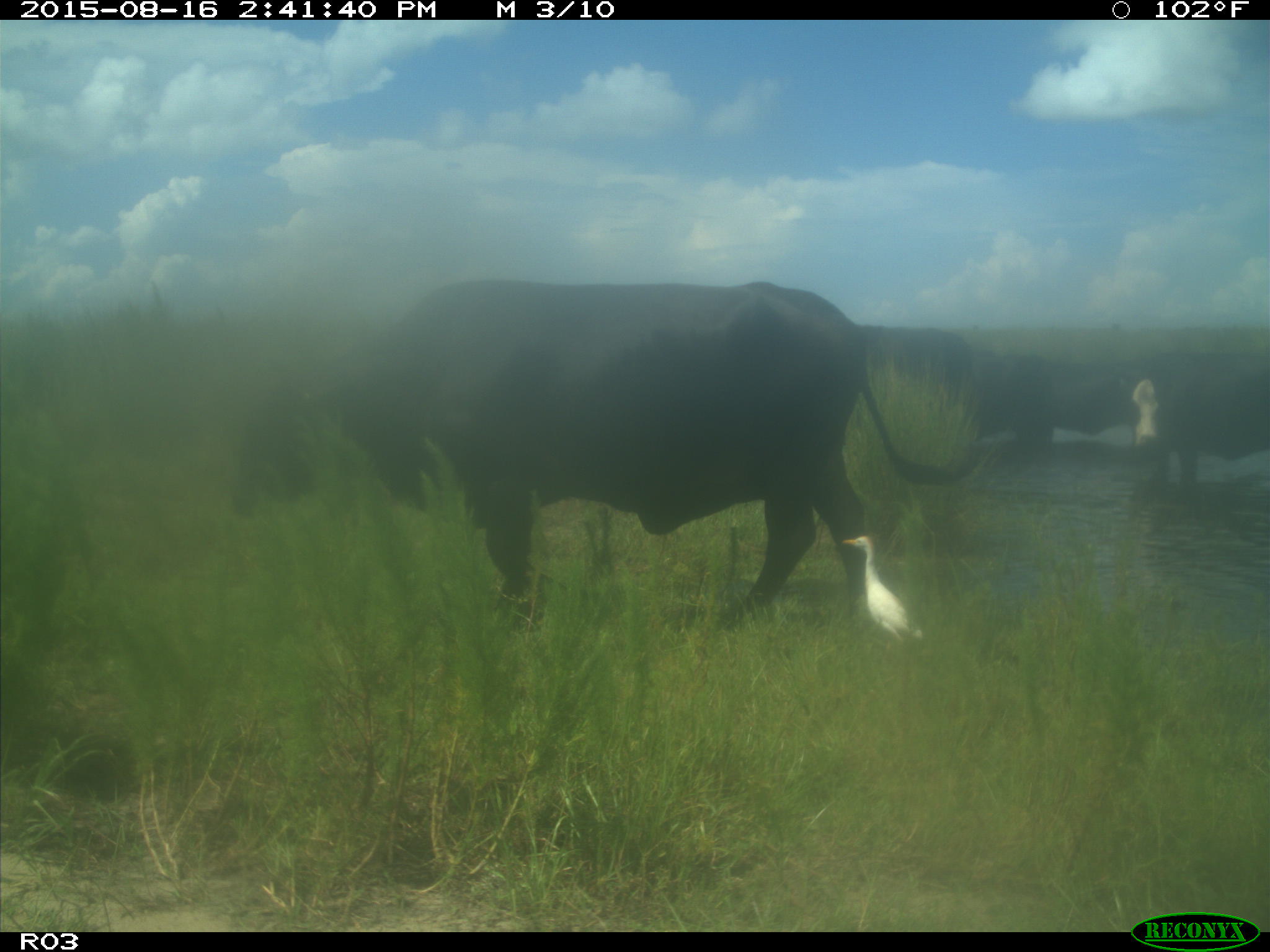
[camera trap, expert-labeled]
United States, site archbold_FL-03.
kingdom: Animalia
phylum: Chordata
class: Mammalia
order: Artiodactyla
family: Bovidae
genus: Bos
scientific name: Bos taurus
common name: domestic cow